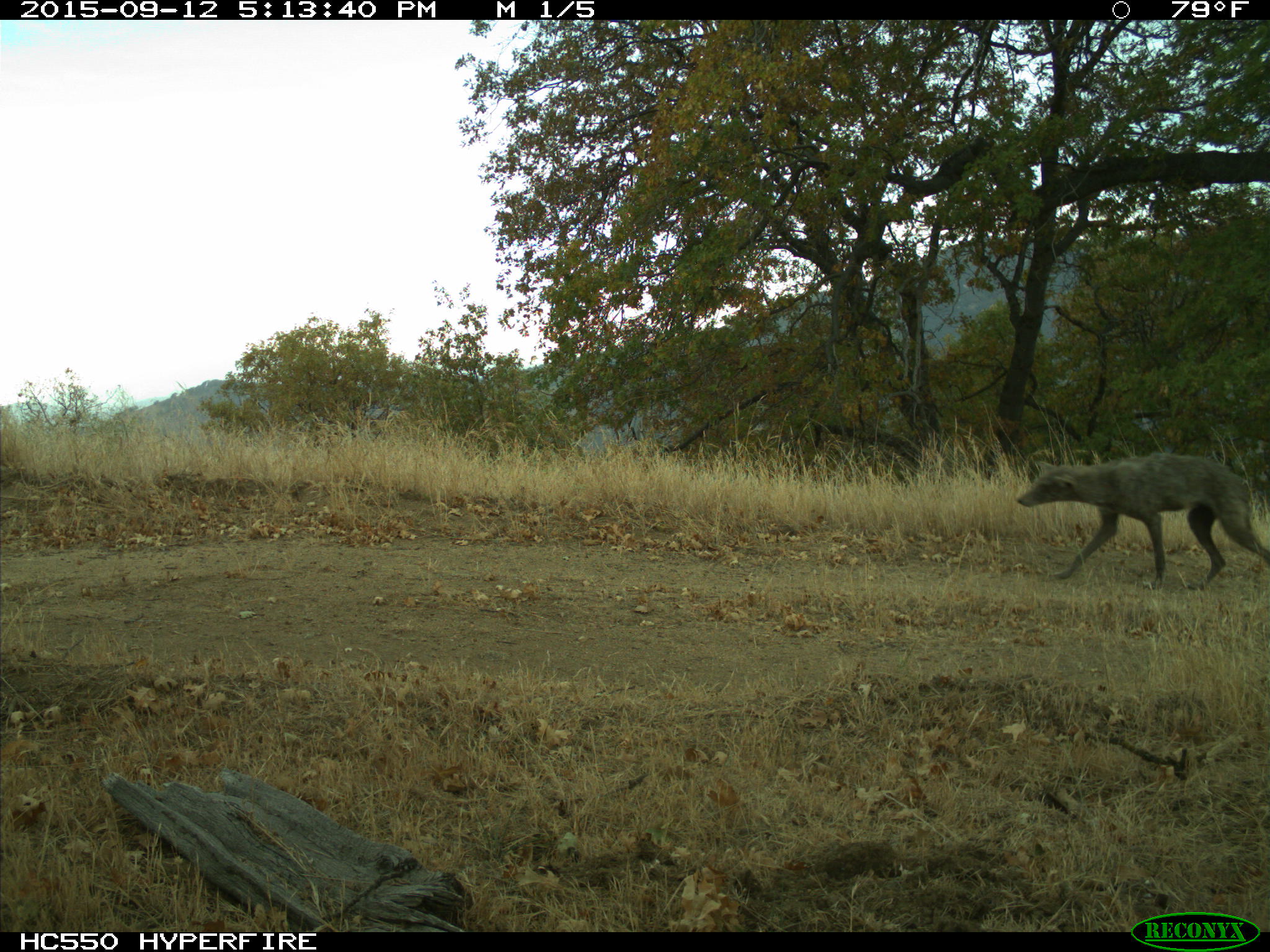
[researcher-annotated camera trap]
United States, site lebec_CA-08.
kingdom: Animalia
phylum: Chordata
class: Mammalia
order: Carnivora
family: Canidae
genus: Canis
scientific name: Canis latrans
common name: coyote